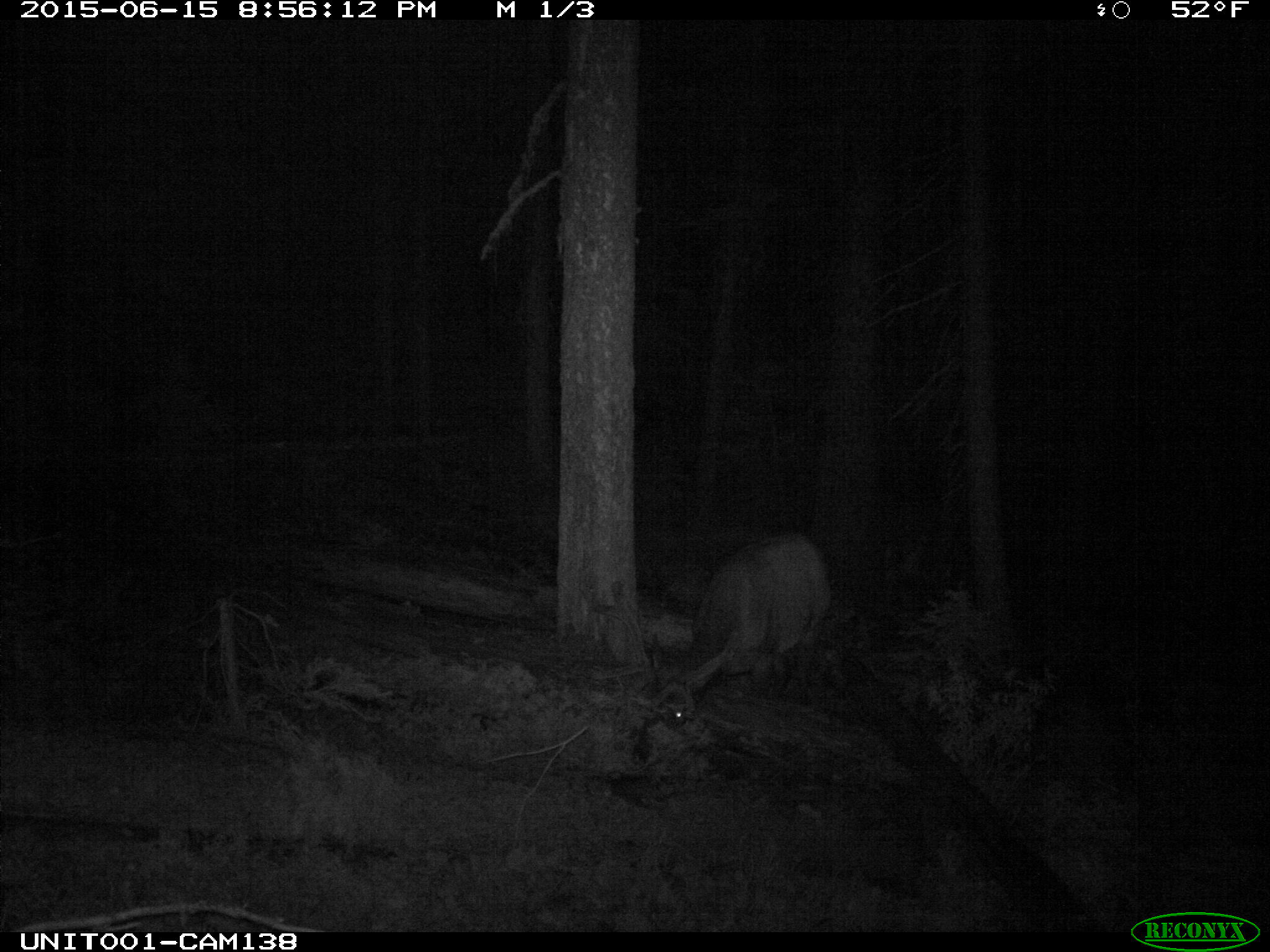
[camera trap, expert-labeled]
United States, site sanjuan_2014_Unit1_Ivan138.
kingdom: Animalia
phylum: Chordata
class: Mammalia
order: Artiodactyla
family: Cervidae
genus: Cervus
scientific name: Cervus elaphus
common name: red deer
Cervus elaphus (red deer).